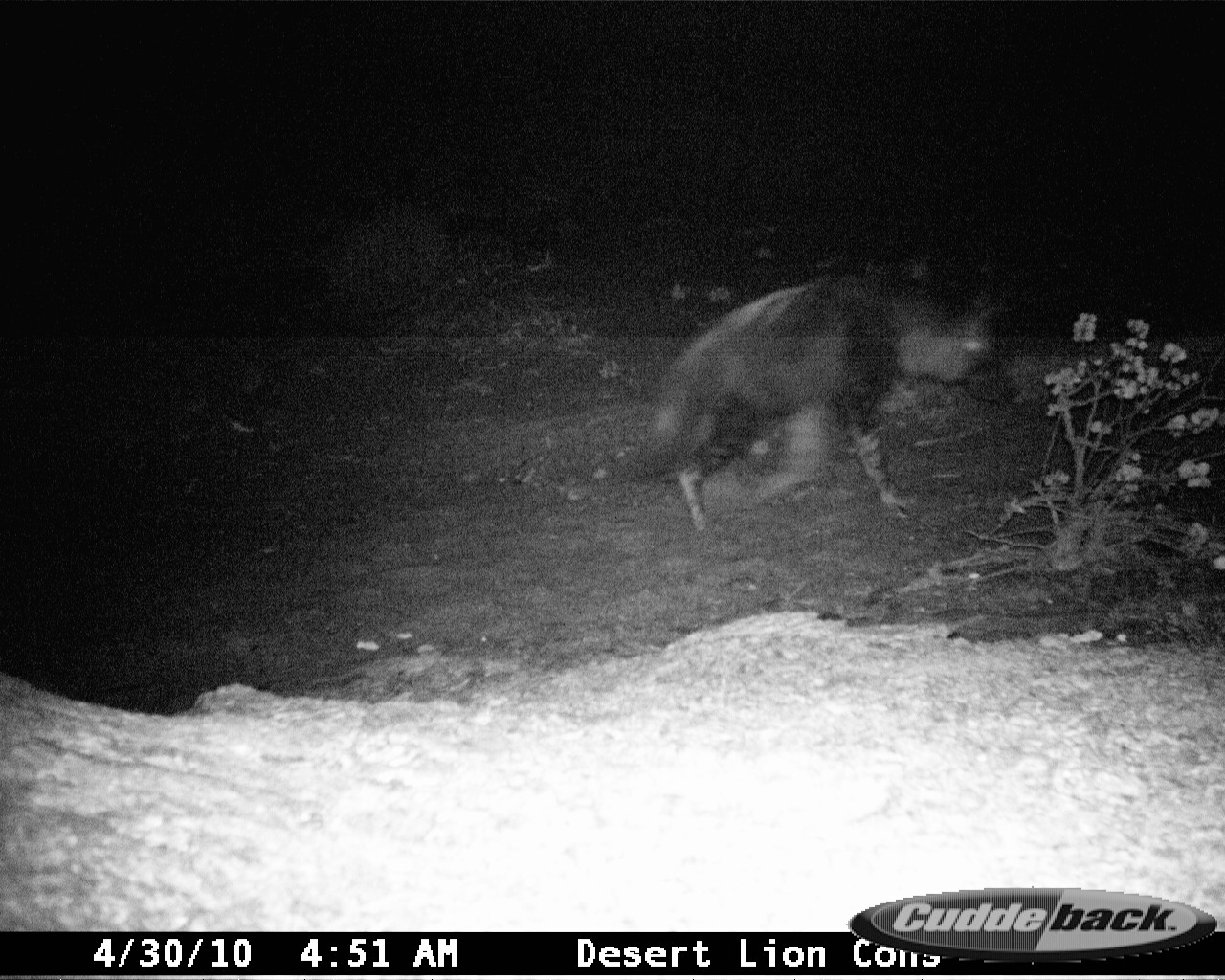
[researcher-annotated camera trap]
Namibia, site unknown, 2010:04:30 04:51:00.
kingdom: Animalia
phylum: Chordata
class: Mammalia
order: Carnivora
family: Hyaenidae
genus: Parahyaena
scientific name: Parahyaena brunnea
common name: brown hyena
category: hyaena brunnea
Hyaena brunnea (brown hyena) (Parahyaena brunnea).